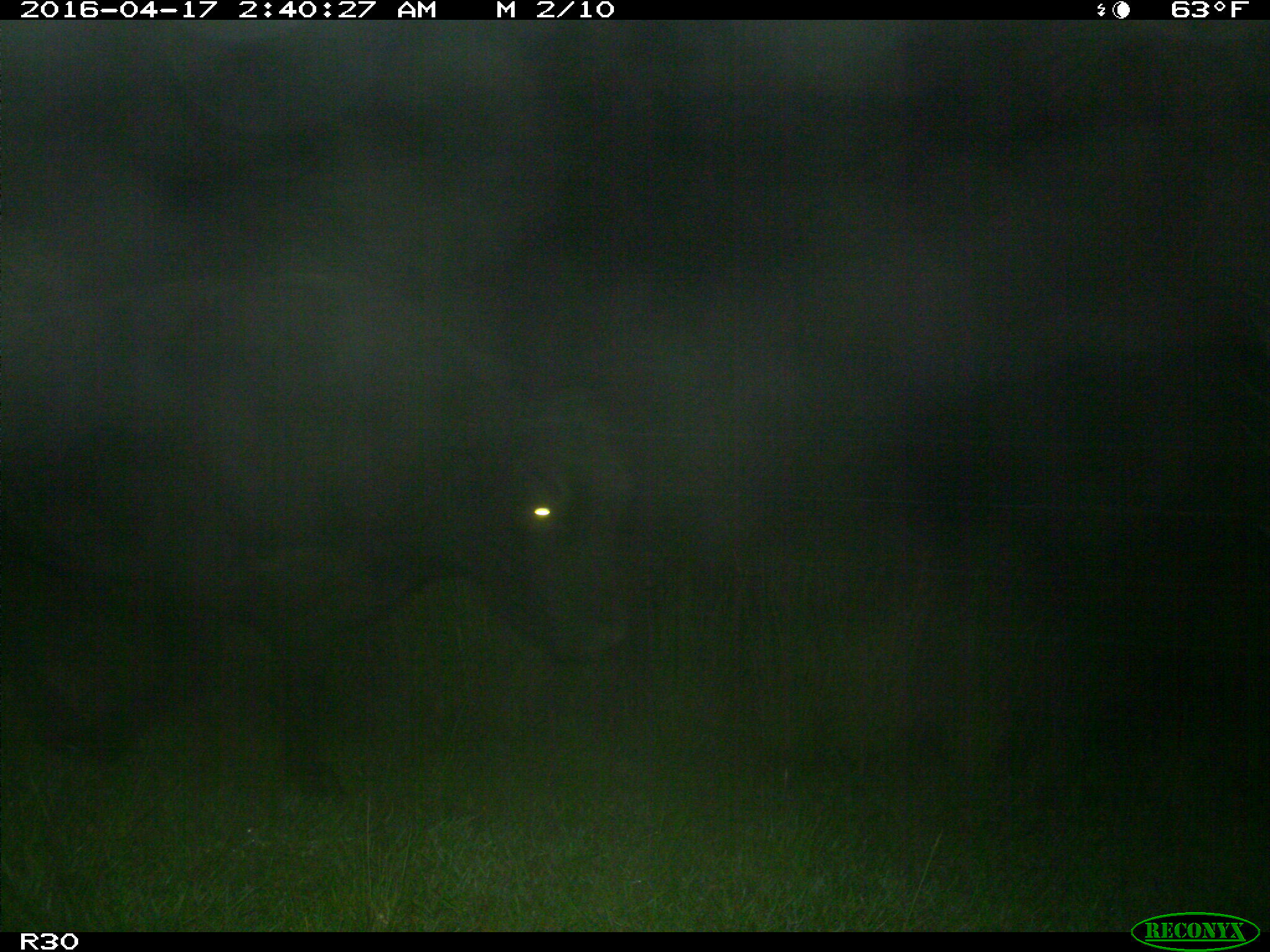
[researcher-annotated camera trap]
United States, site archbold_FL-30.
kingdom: Animalia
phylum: Chordata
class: Mammalia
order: Artiodactyla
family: Bovidae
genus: Bos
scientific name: Bos taurus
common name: domestic cow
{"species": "Bos taurus (domestic cow)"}